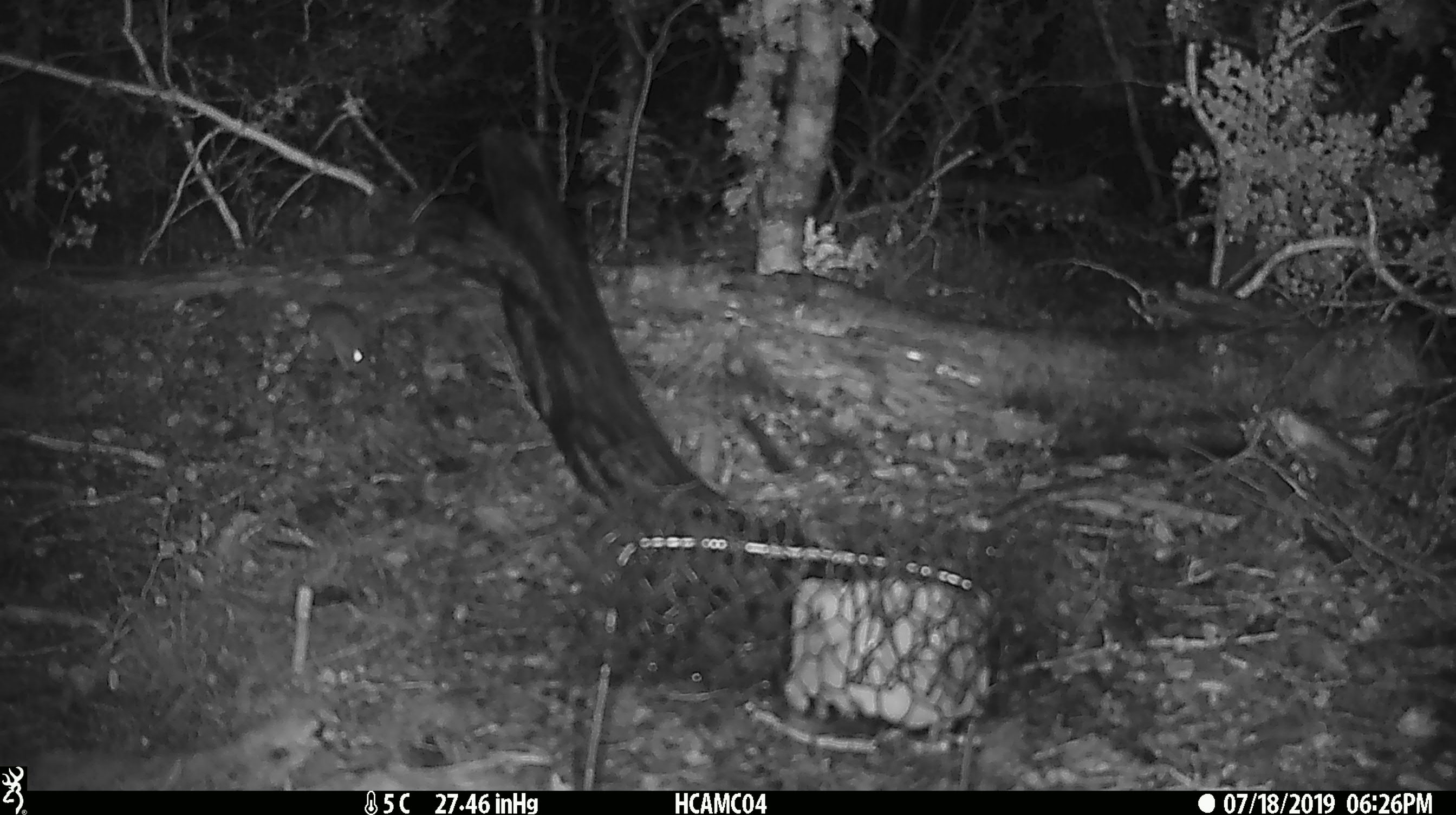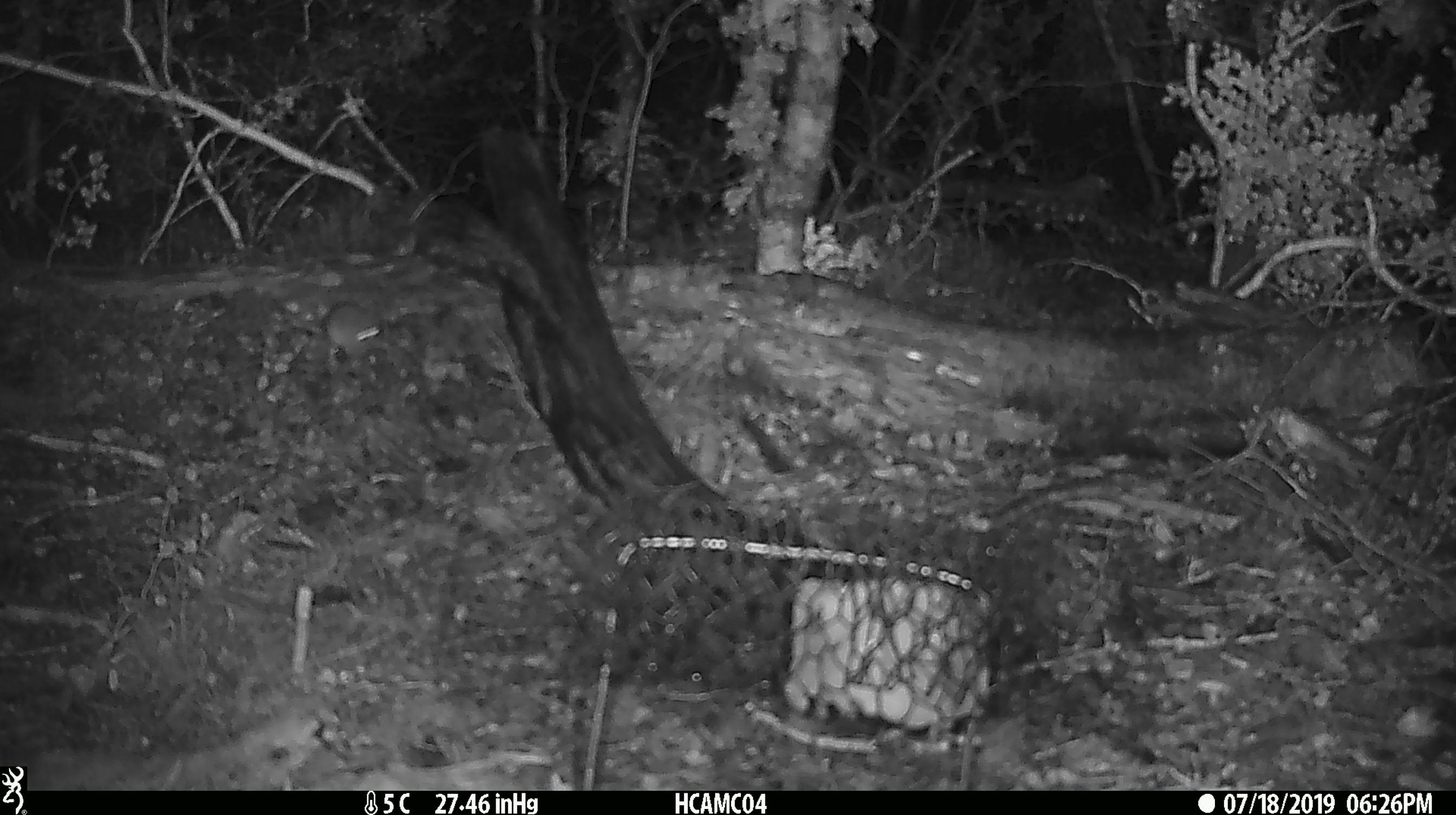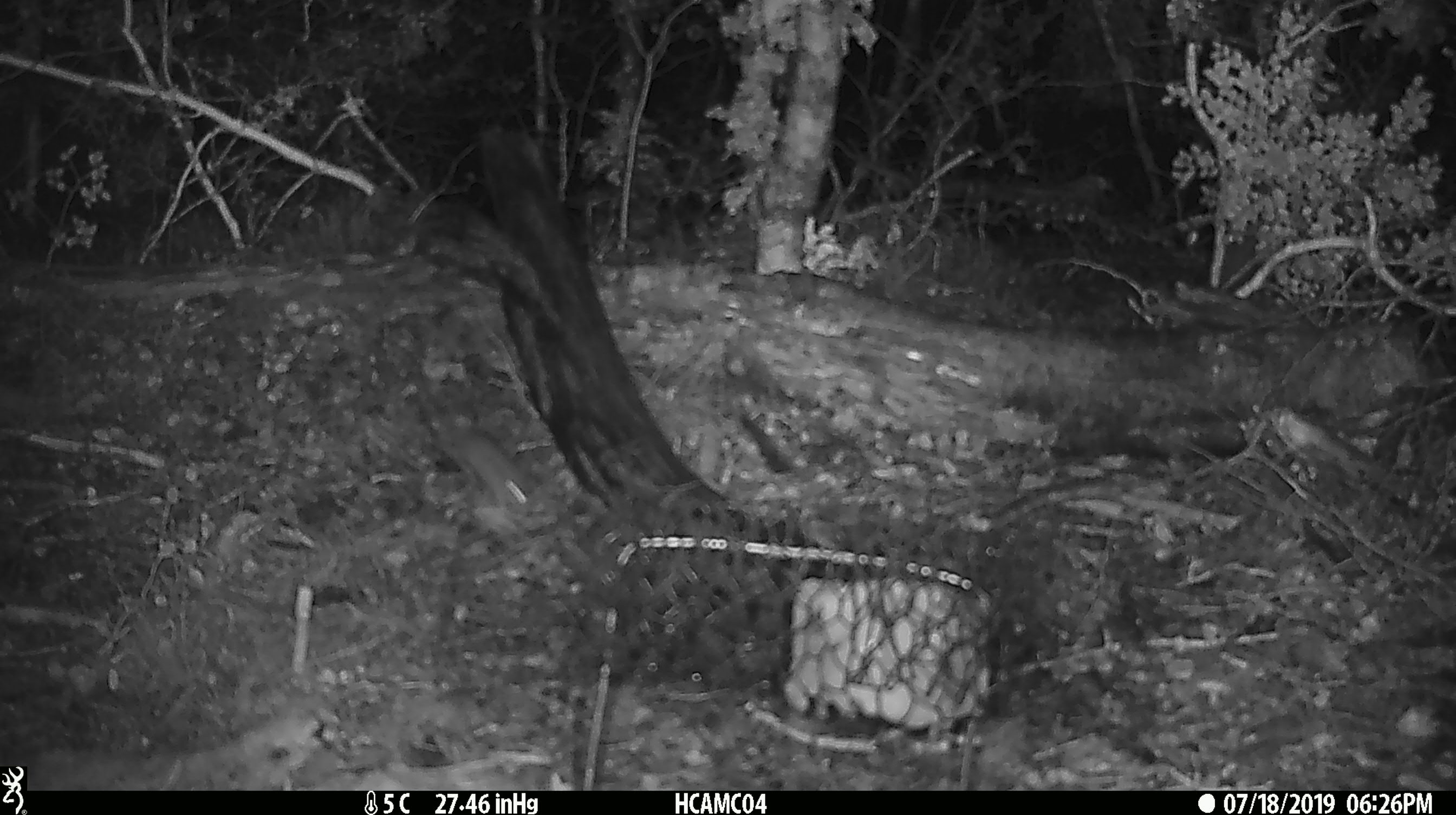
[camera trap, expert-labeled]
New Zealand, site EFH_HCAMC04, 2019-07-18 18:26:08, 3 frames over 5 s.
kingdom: Animalia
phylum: Chordata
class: Mammalia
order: Rodentia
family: Muridae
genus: Mus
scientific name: Mus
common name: mouse